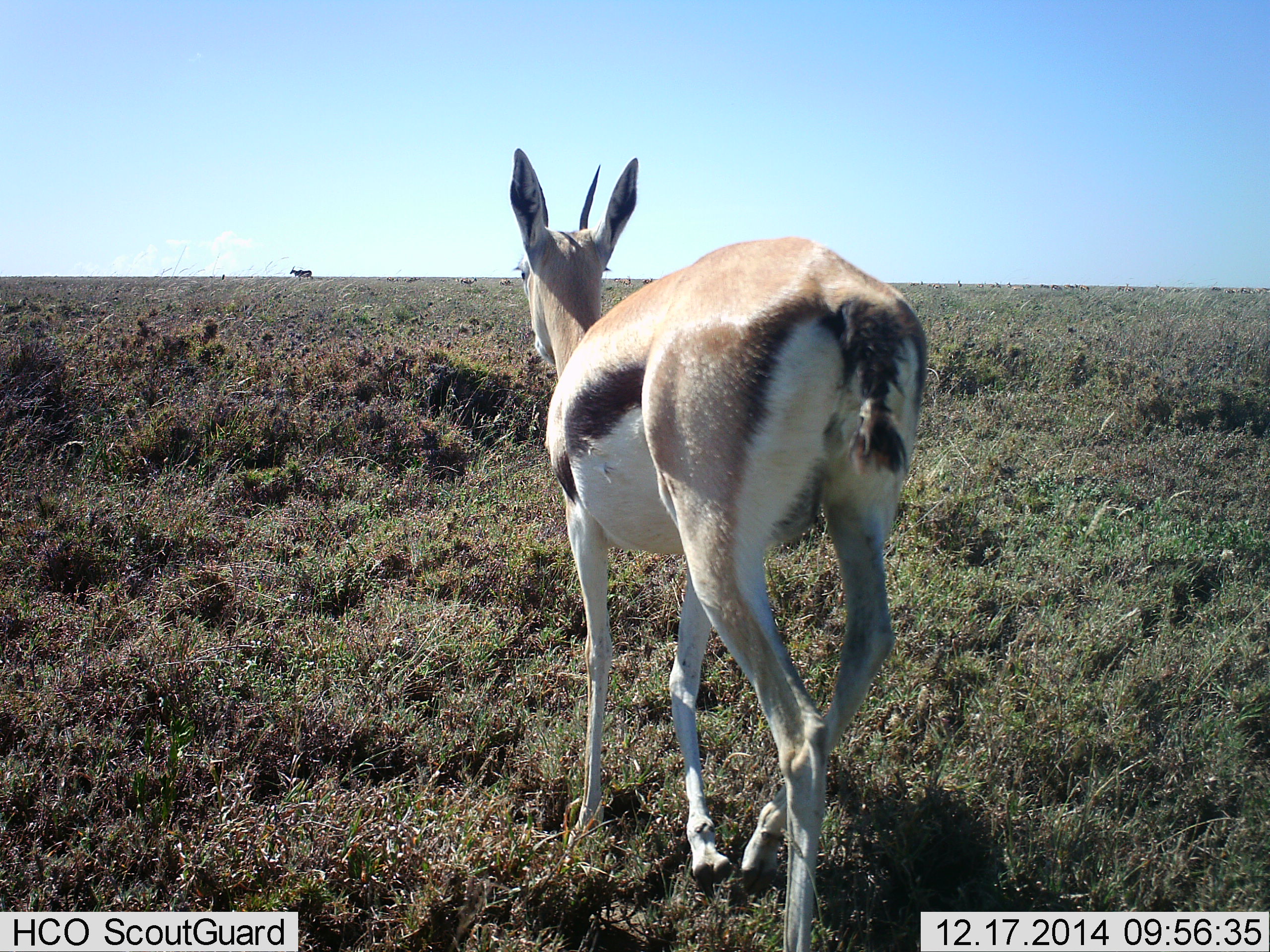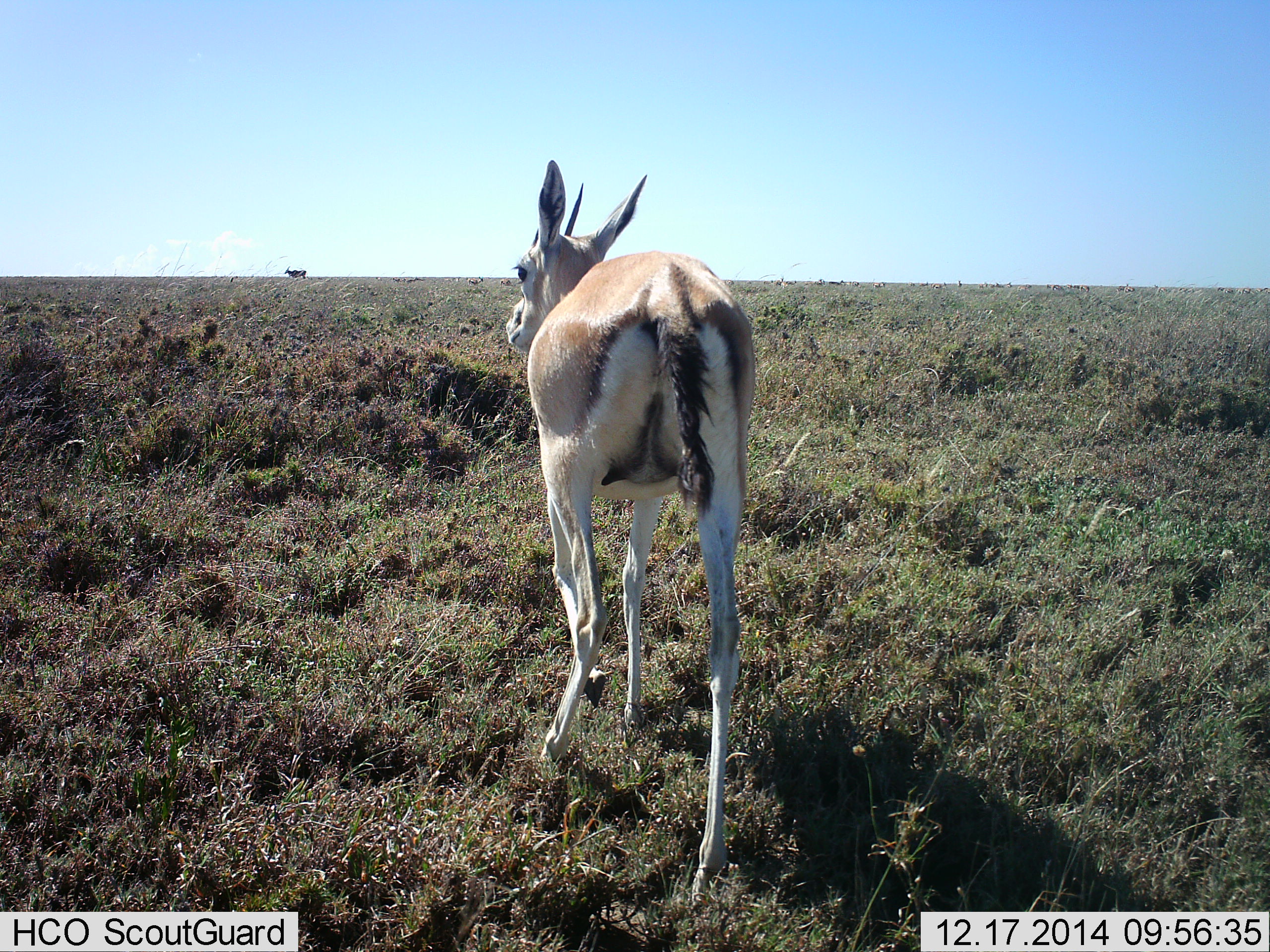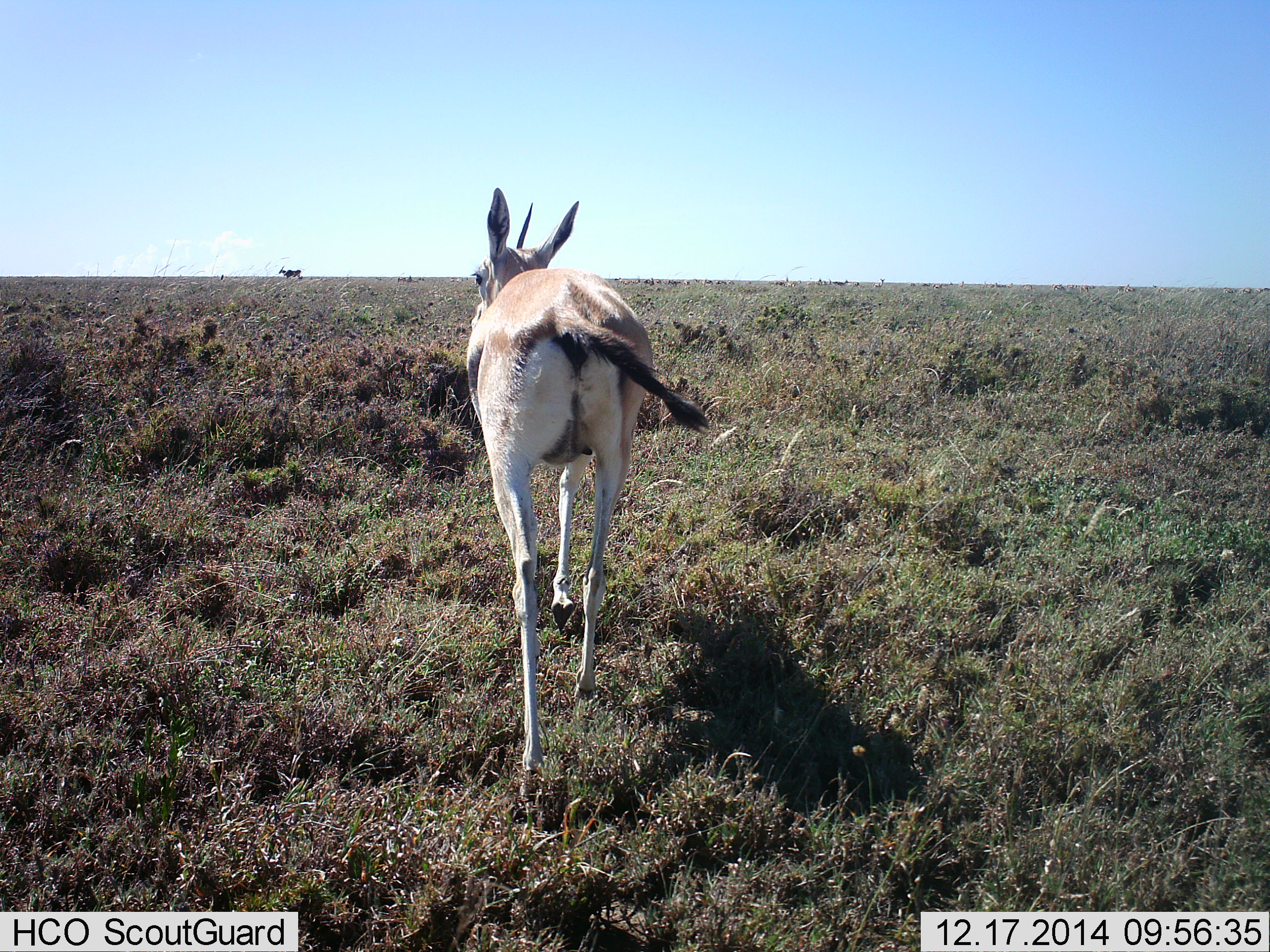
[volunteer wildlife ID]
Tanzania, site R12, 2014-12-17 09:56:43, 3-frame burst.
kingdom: Animalia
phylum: Chordata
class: Mammalia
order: Artiodactyla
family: Bovidae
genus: Eudorcas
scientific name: Eudorcas thomsonii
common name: thomson's gazelle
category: gazellethomsons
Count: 1.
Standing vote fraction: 21%.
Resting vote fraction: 0%.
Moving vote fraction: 86%.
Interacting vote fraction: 0%.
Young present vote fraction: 0%.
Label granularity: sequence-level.